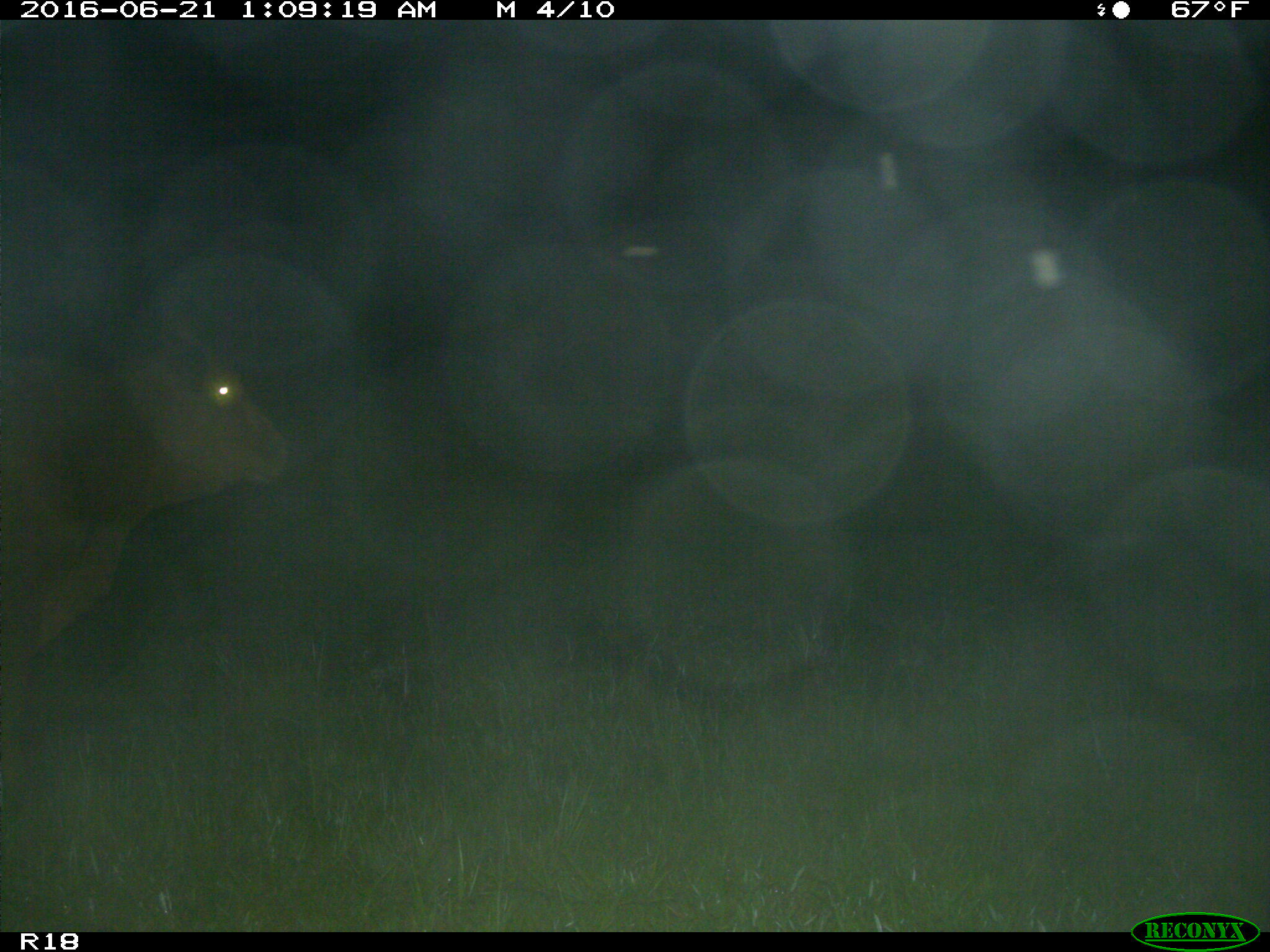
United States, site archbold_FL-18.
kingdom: Animalia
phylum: Chordata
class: Mammalia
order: Artiodactyla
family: Bovidae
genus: Bos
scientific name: Bos taurus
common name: domestic cow